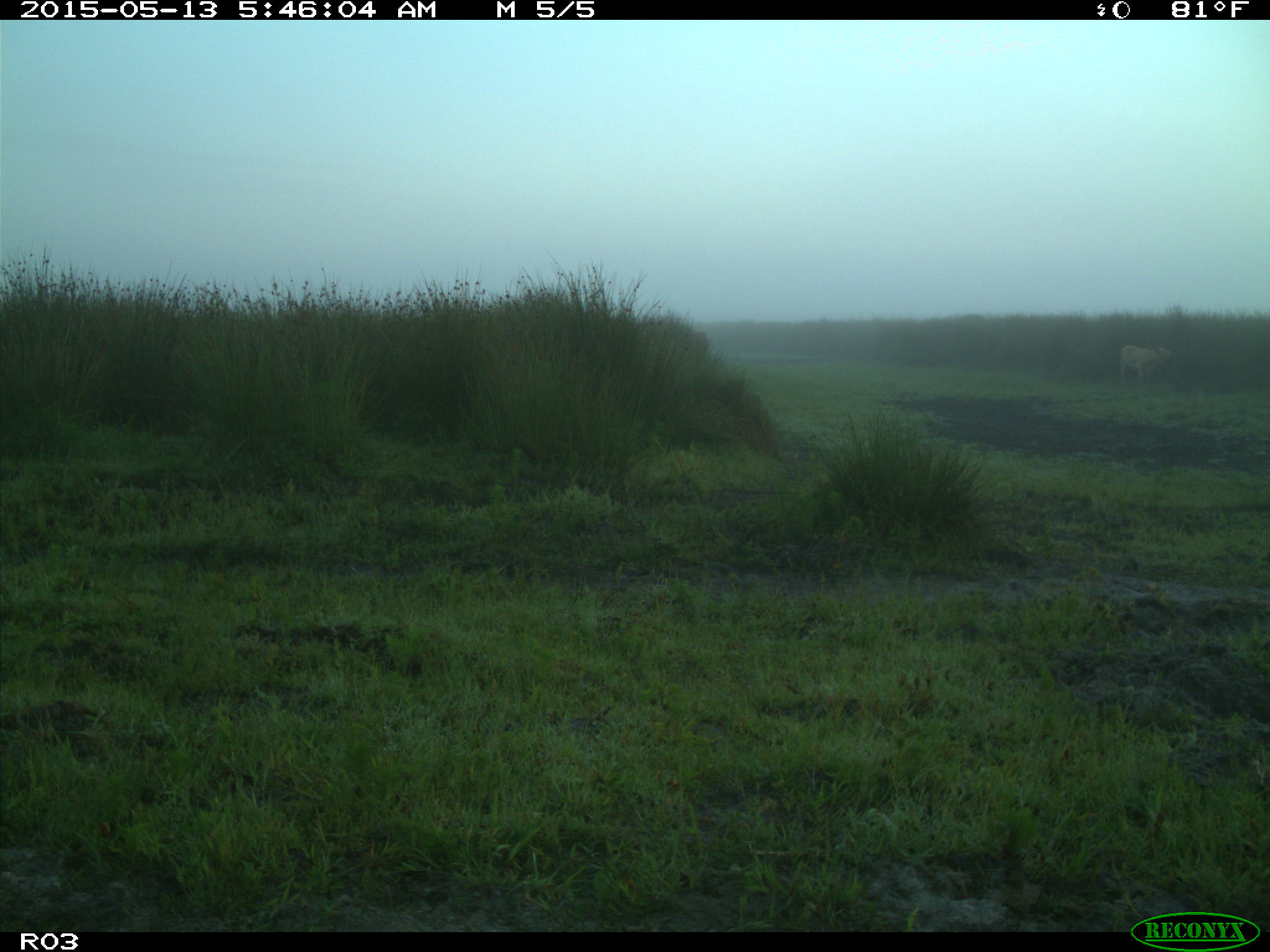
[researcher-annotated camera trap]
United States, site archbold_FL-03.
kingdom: Animalia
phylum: Chordata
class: Mammalia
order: Artiodactyla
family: Bovidae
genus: Bos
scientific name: Bos taurus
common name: domestic cow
Bos taurus (domestic cow).